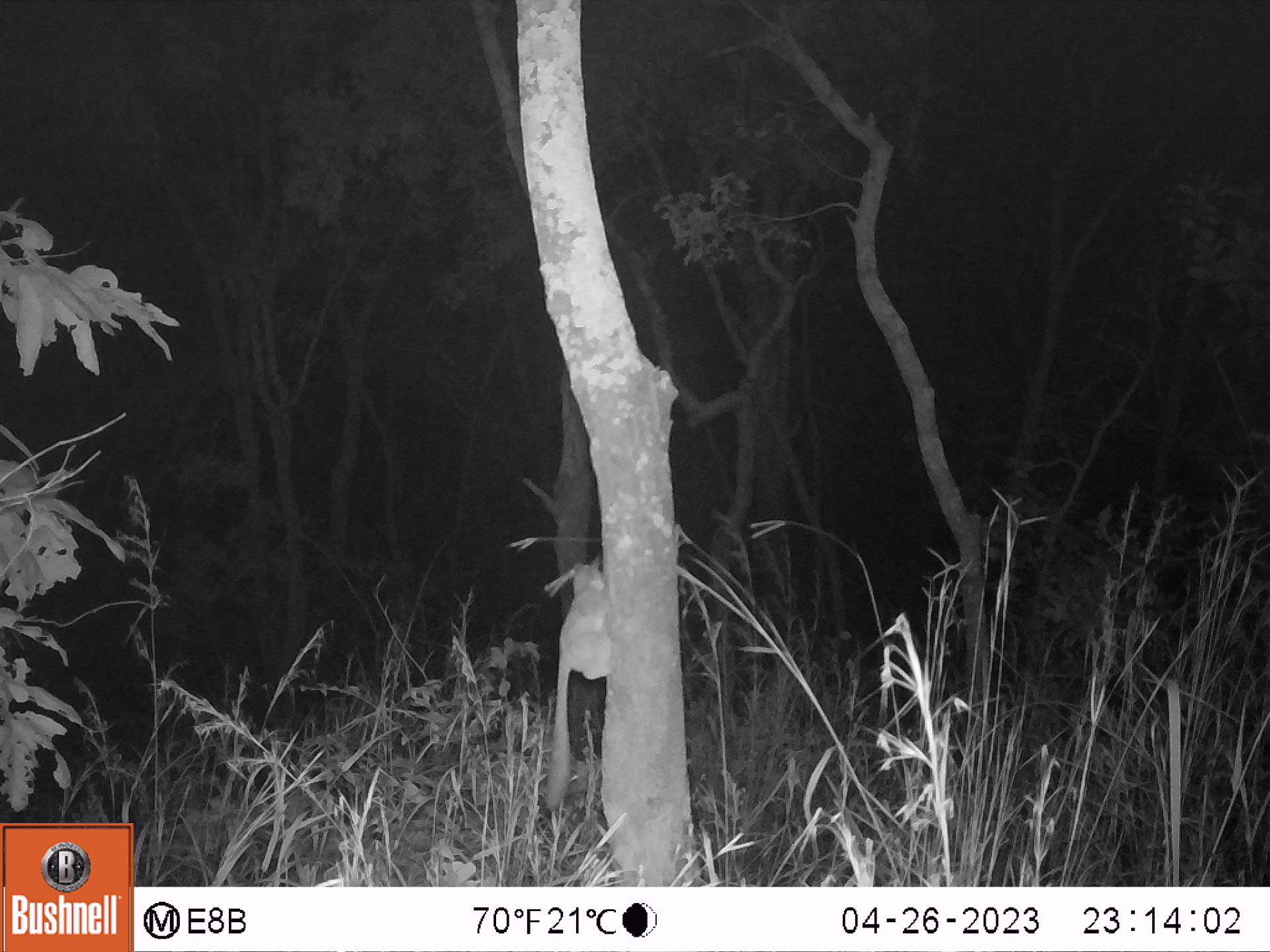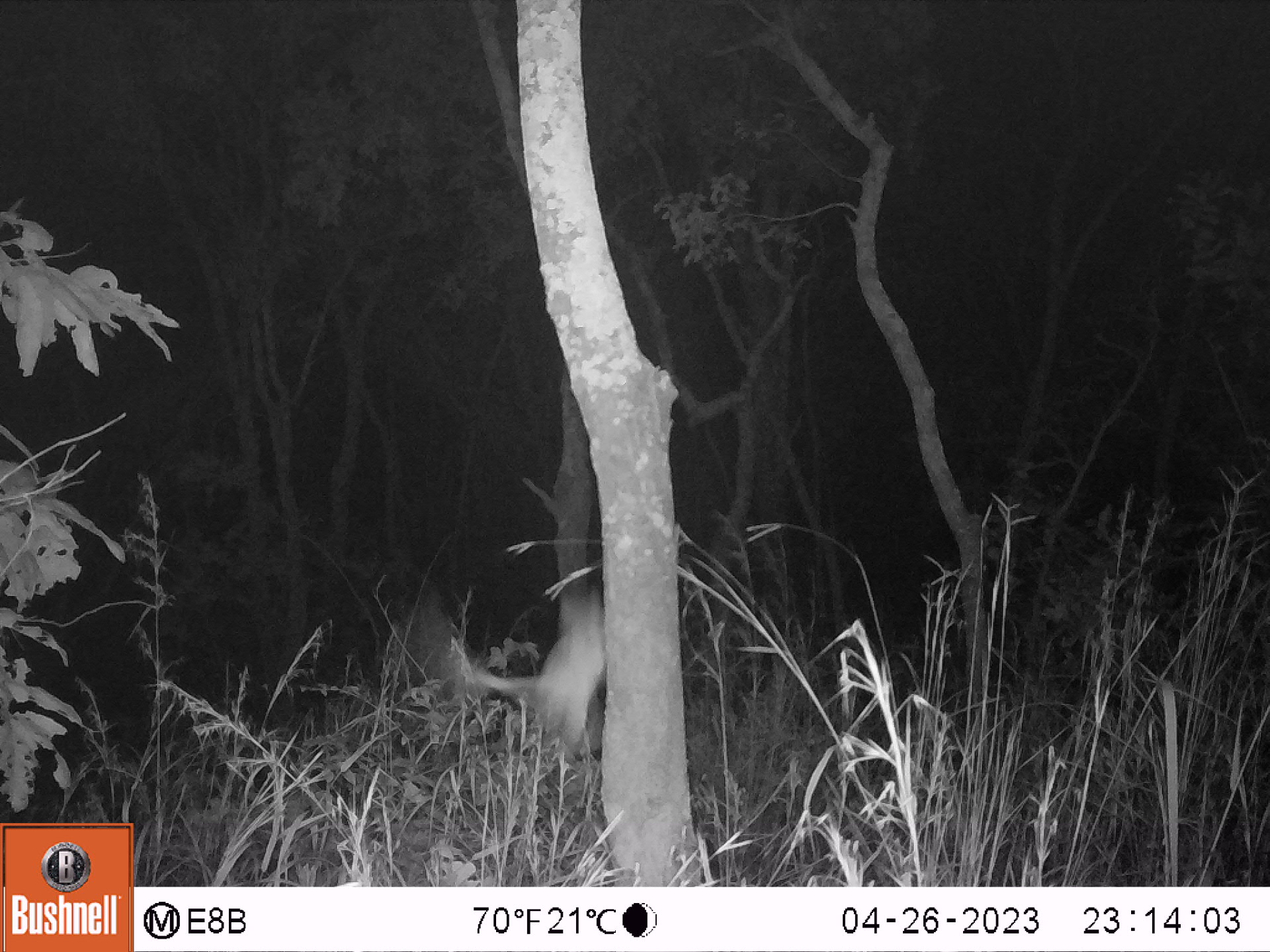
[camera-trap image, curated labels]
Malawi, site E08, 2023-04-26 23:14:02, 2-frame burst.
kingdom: Animalia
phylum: Chordata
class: Mammalia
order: Primates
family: Galagidae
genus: Galago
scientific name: Galago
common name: lesser bushbabies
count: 1